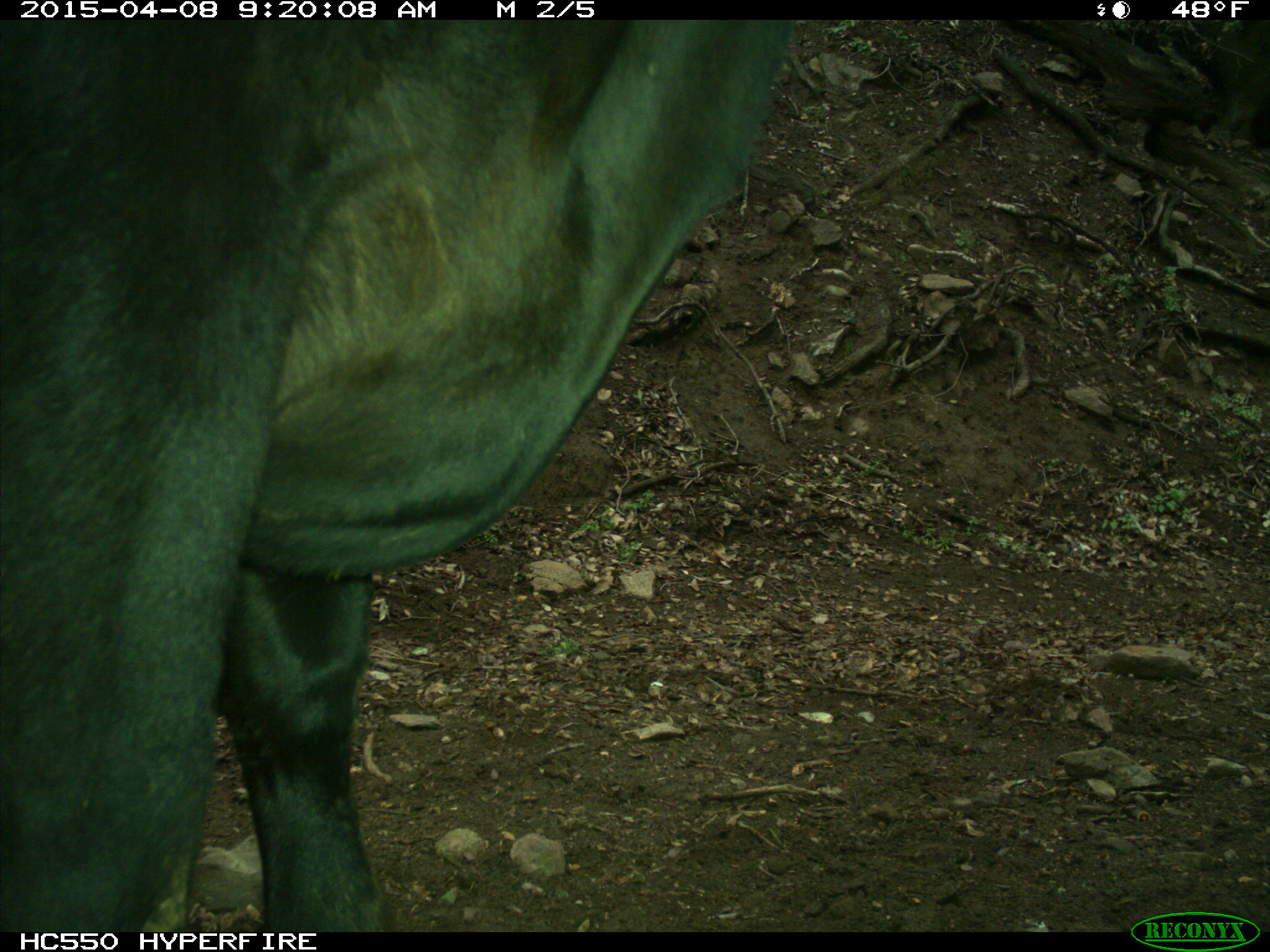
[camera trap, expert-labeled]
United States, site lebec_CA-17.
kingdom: Animalia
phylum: Chordata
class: Mammalia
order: Artiodactyla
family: Bovidae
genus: Bos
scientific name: Bos taurus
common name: domestic cow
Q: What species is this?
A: Bos taurus (domestic cow).